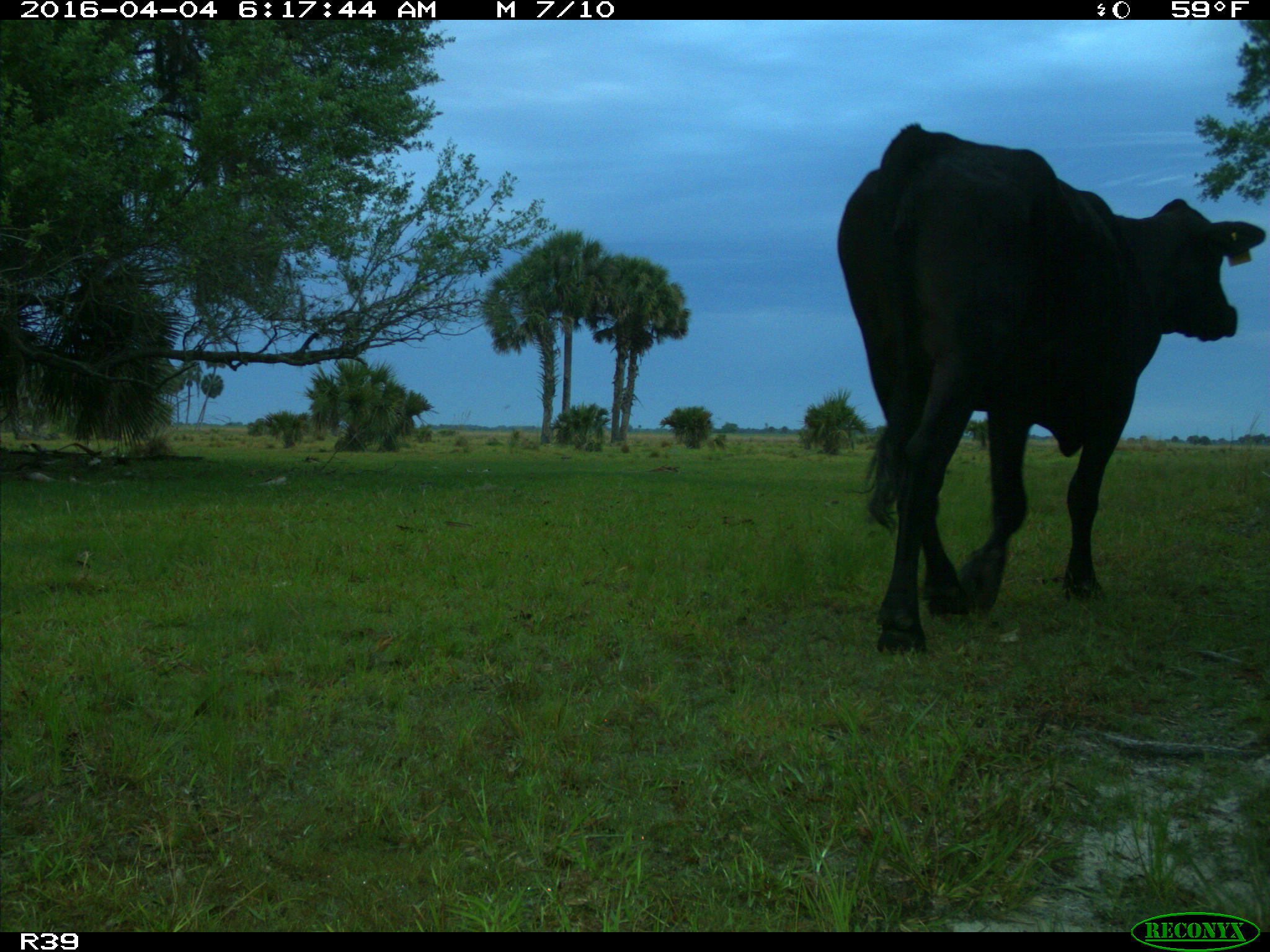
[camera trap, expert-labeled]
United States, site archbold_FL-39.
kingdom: Animalia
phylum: Chordata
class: Mammalia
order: Artiodactyla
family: Bovidae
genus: Bos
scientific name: Bos taurus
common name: domestic cow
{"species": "Bos taurus (domestic cow)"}